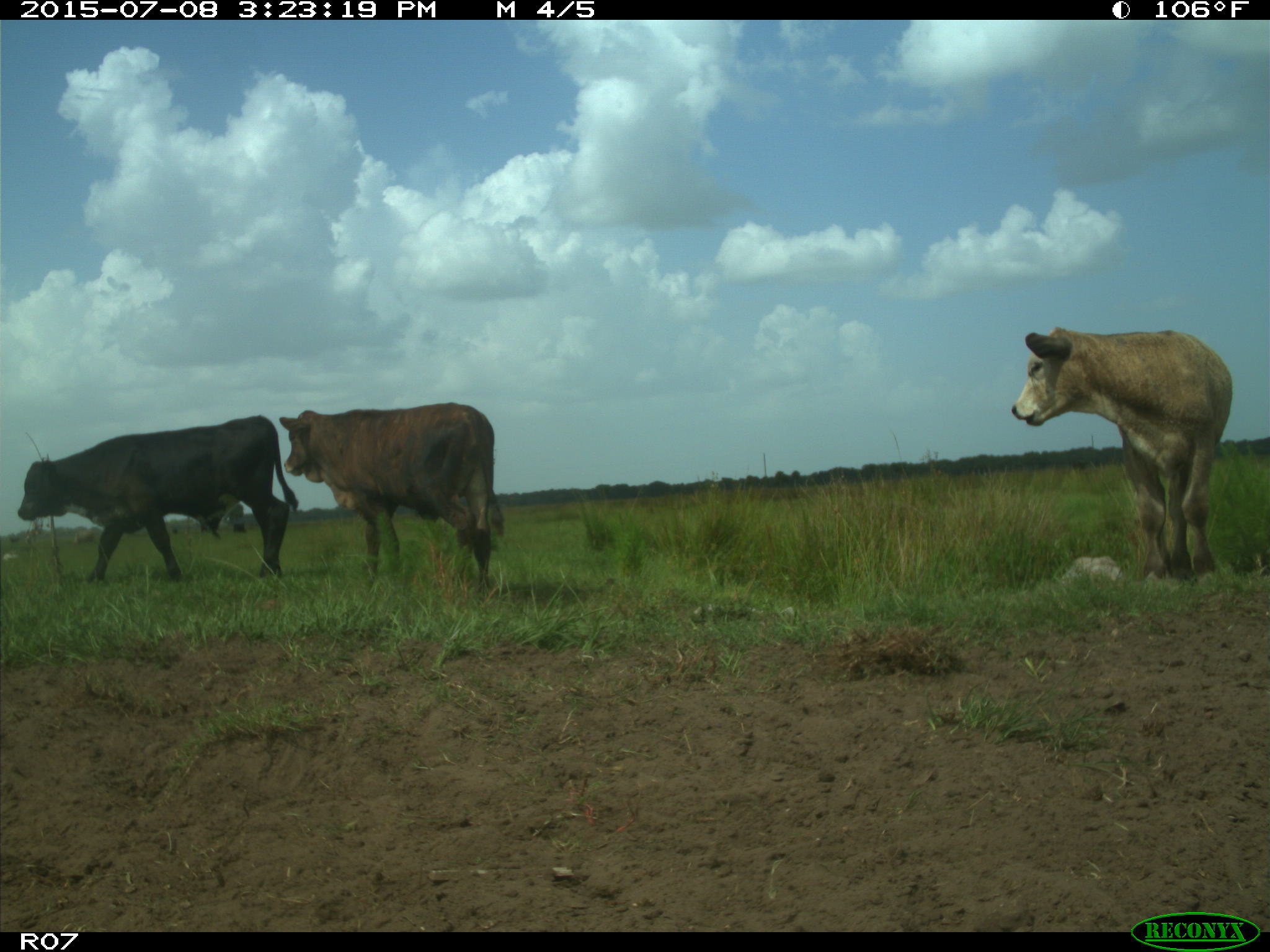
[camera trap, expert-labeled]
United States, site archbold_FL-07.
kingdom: Animalia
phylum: Chordata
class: Mammalia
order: Artiodactyla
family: Bovidae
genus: Bos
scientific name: Bos taurus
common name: domestic cow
Bos taurus (domestic cow).